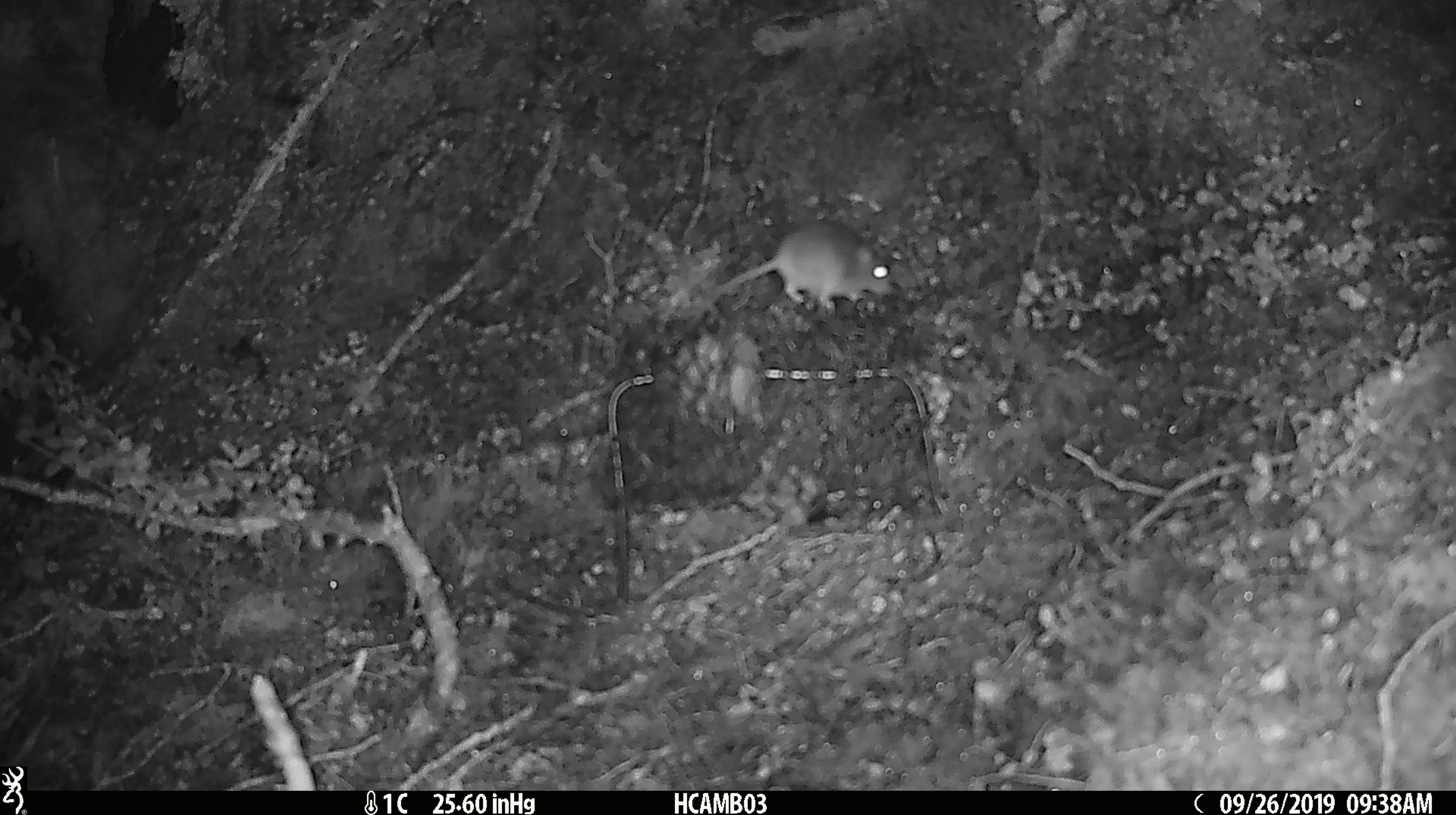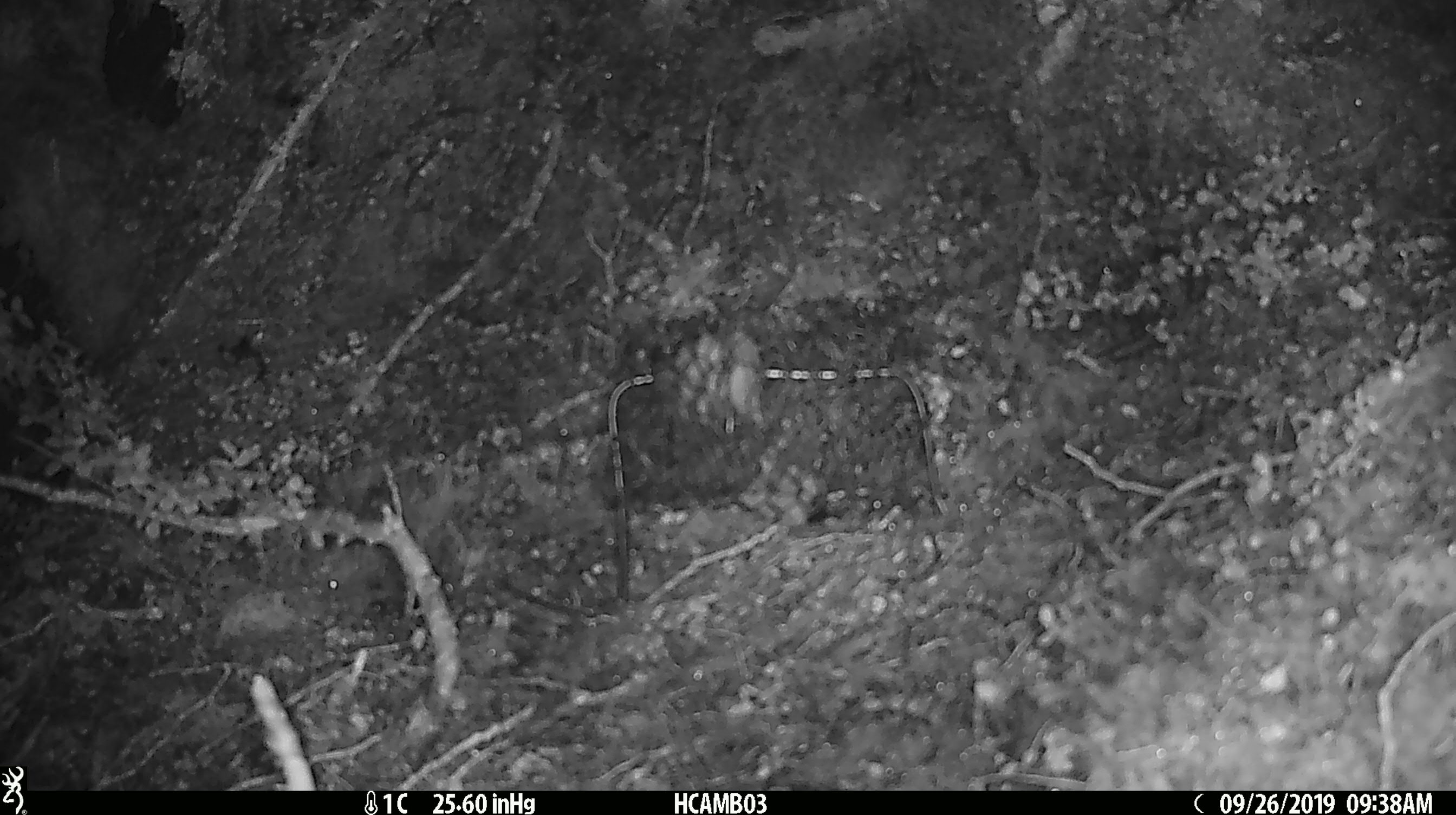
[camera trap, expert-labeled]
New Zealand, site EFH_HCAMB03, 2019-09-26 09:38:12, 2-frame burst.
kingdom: Animalia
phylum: Chordata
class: Mammalia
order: Rodentia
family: Muridae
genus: Mus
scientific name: Mus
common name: mouse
Mouse (Mus).